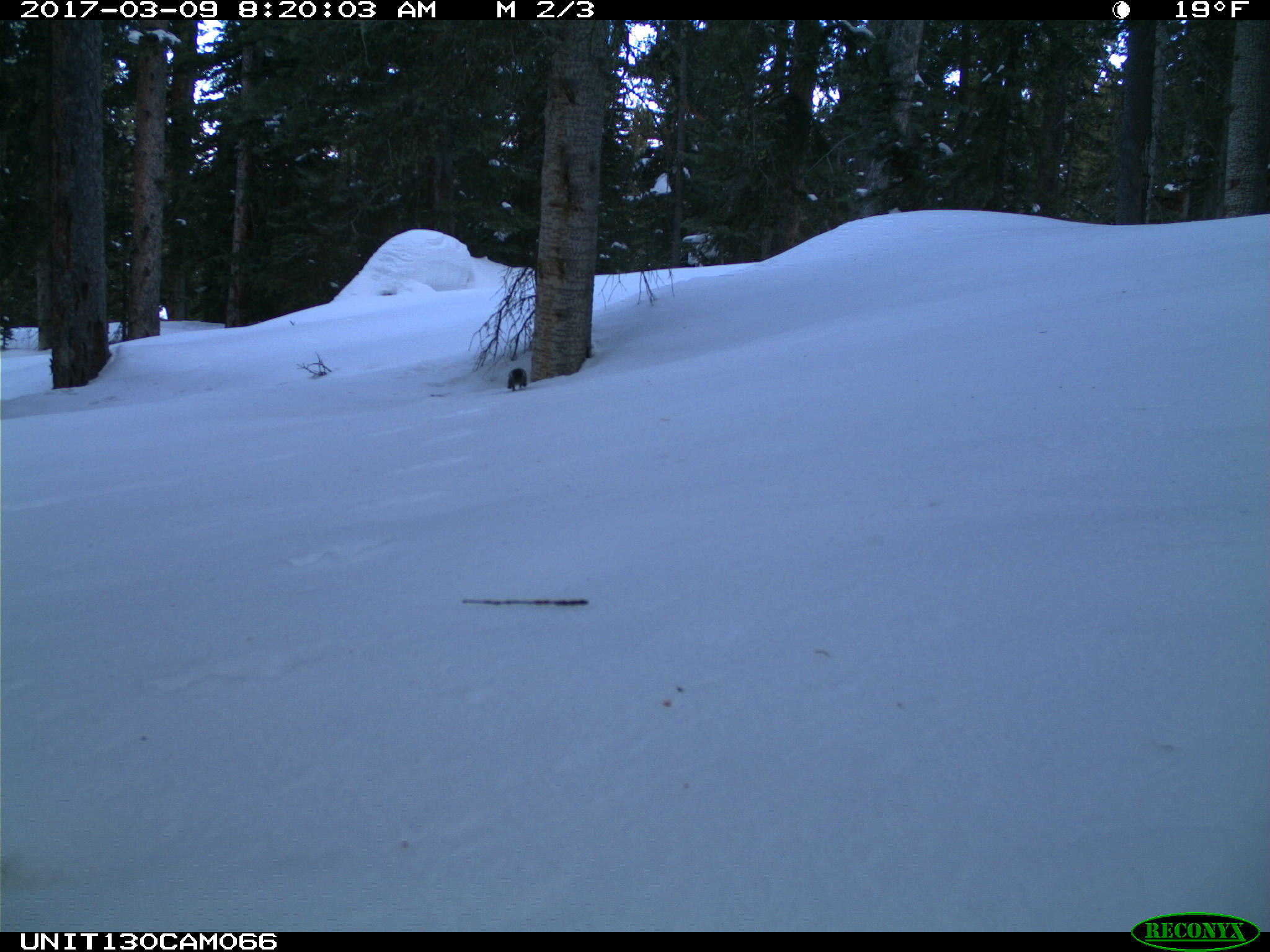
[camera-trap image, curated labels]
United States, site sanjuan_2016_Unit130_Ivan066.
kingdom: Animalia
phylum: Chordata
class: Mammalia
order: Rodentia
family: Sciuridae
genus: Tamiasciurus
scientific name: Tamiasciurus hudsonicus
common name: american red squirrel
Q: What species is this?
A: Tamiasciurus hudsonicus (american red squirrel).